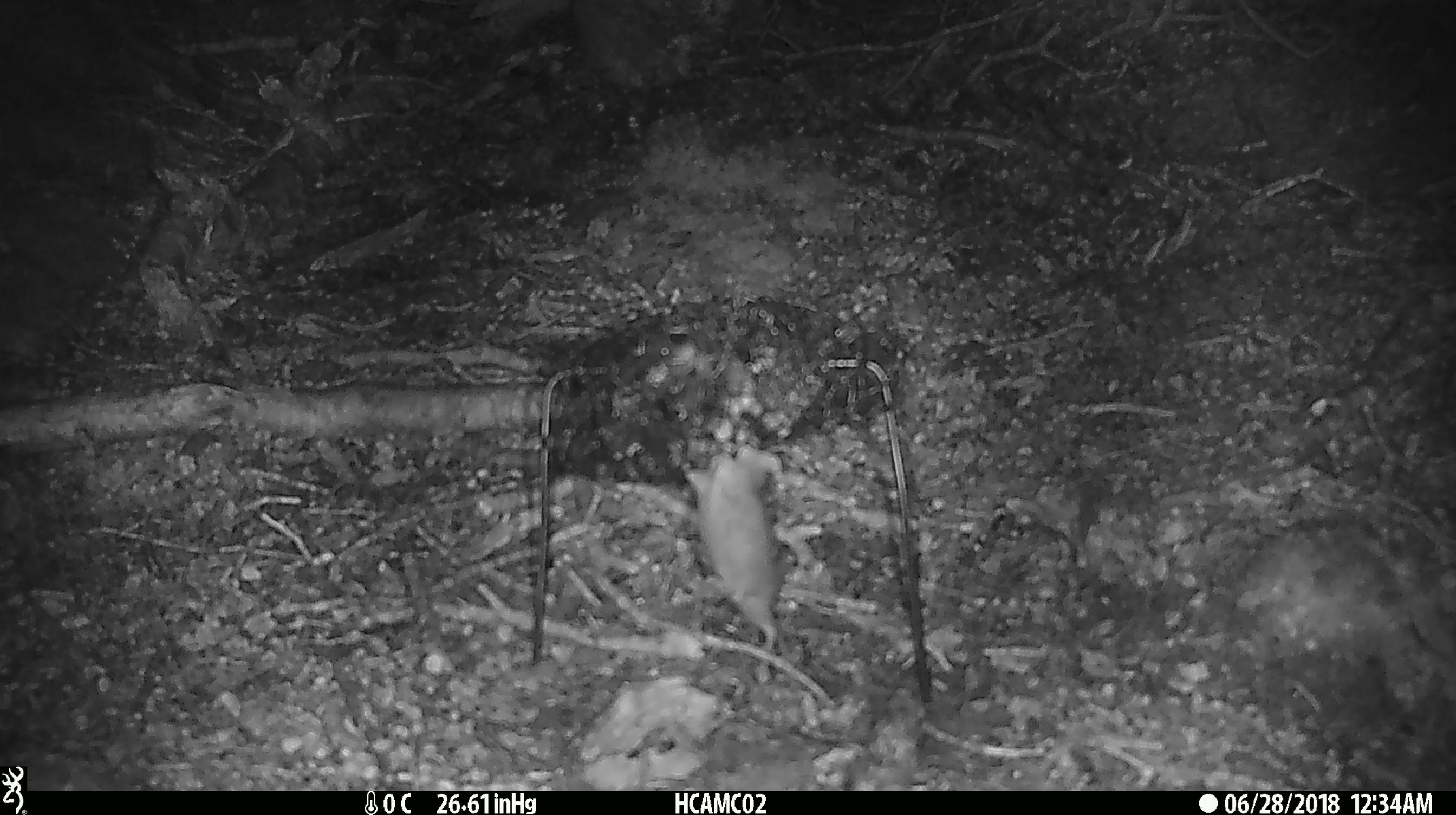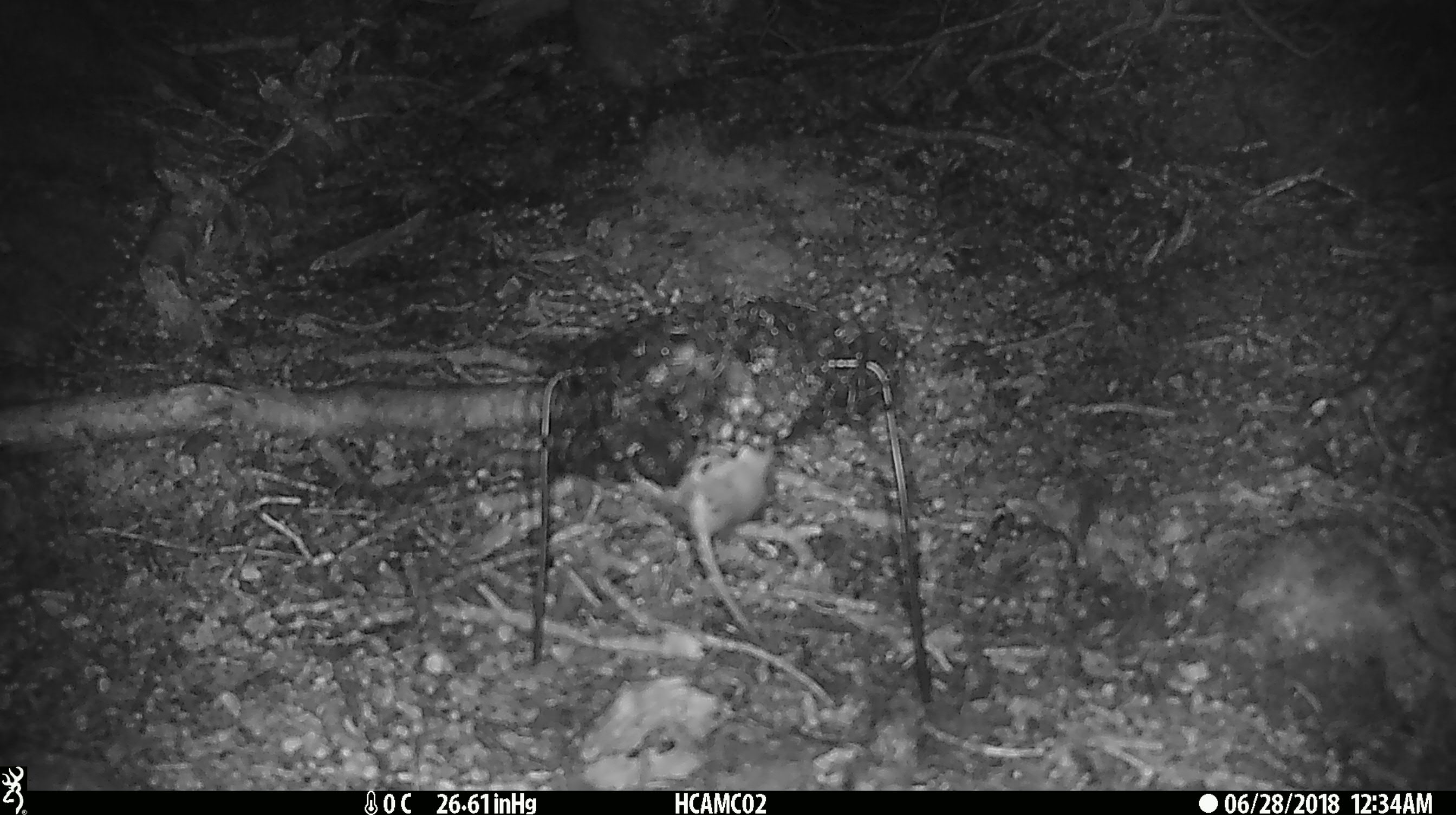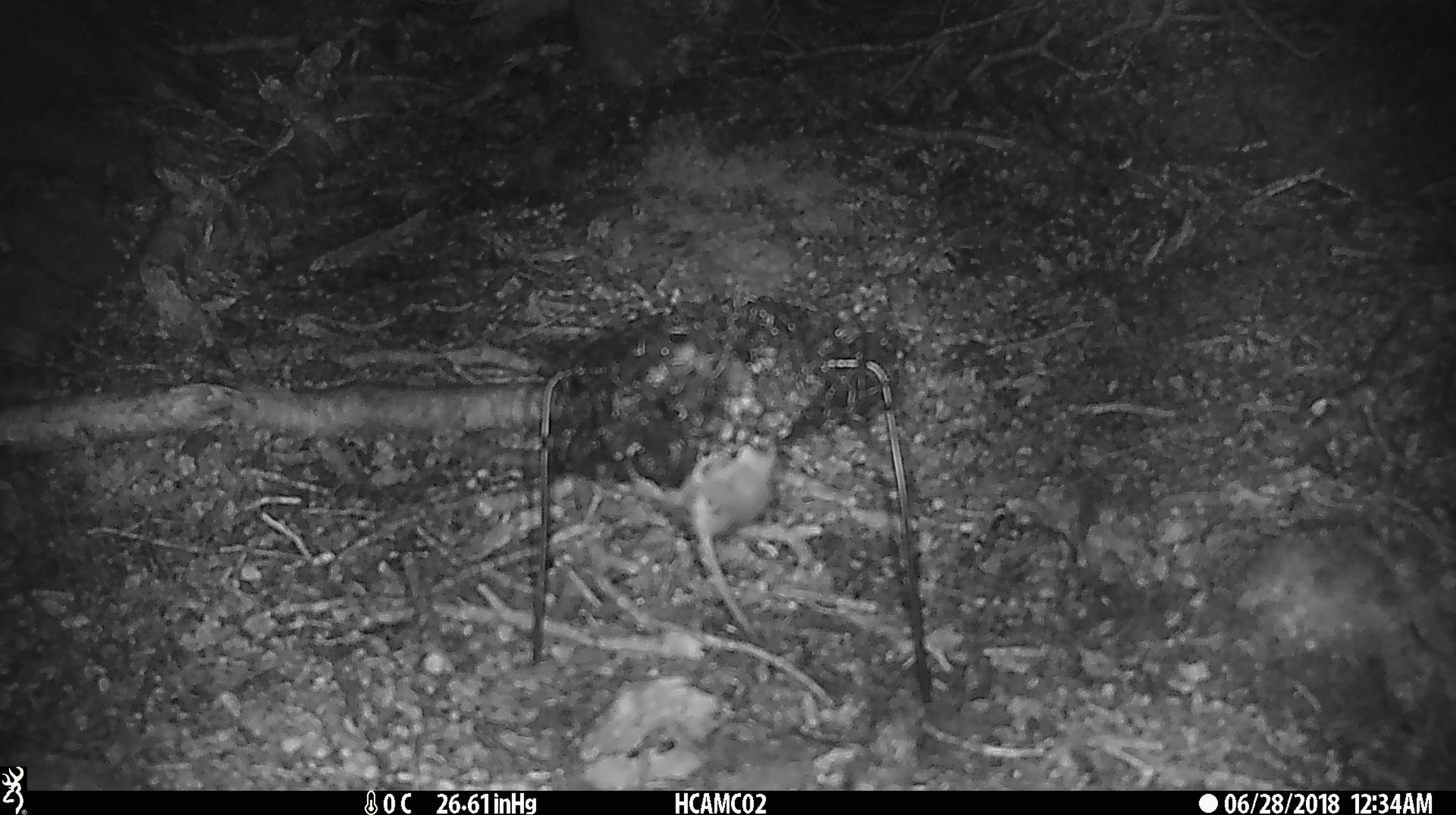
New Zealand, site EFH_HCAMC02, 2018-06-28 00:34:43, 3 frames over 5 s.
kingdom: Animalia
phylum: Chordata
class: Mammalia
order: Rodentia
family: Muridae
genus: Mus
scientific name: Mus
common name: mouse